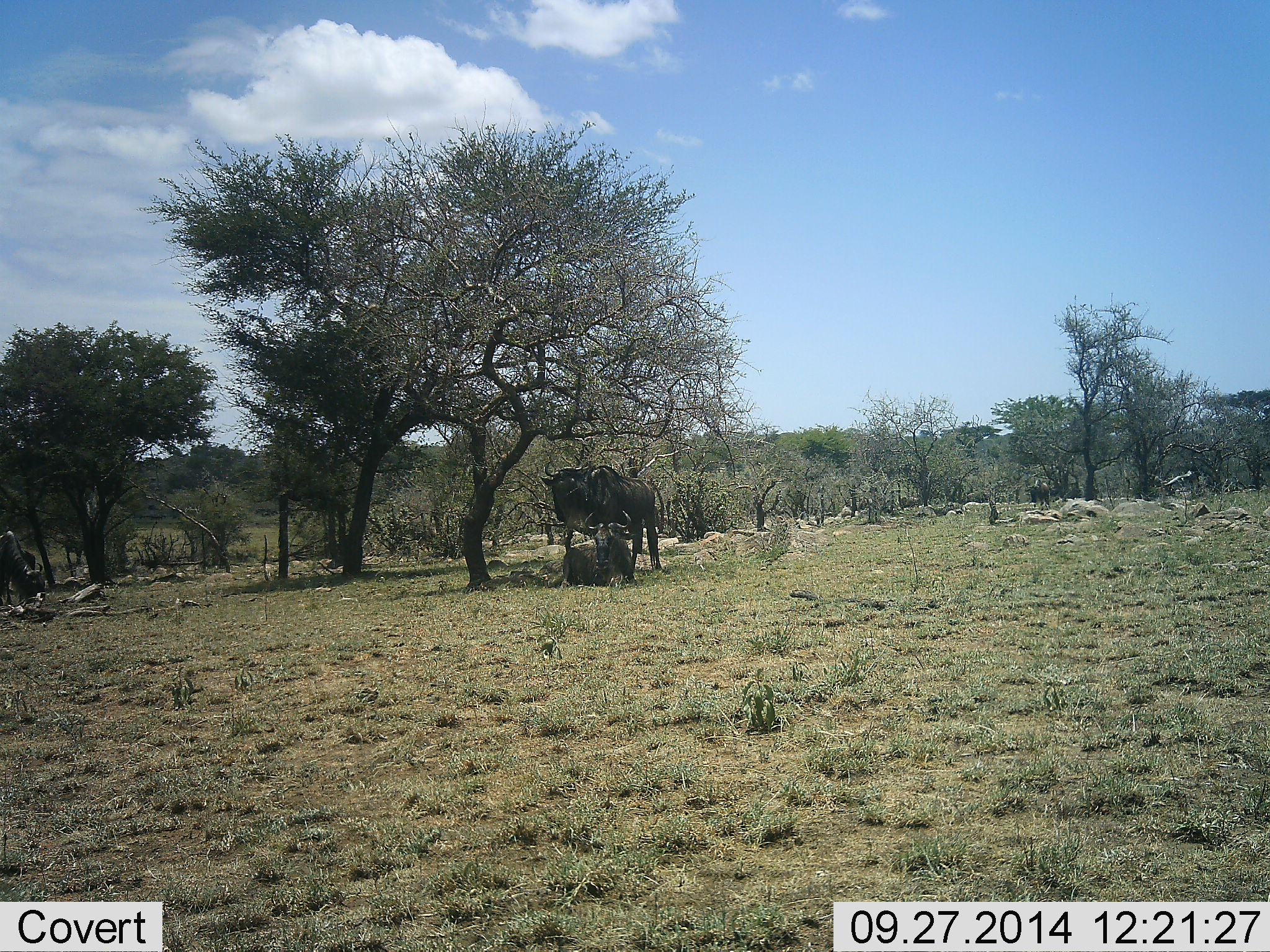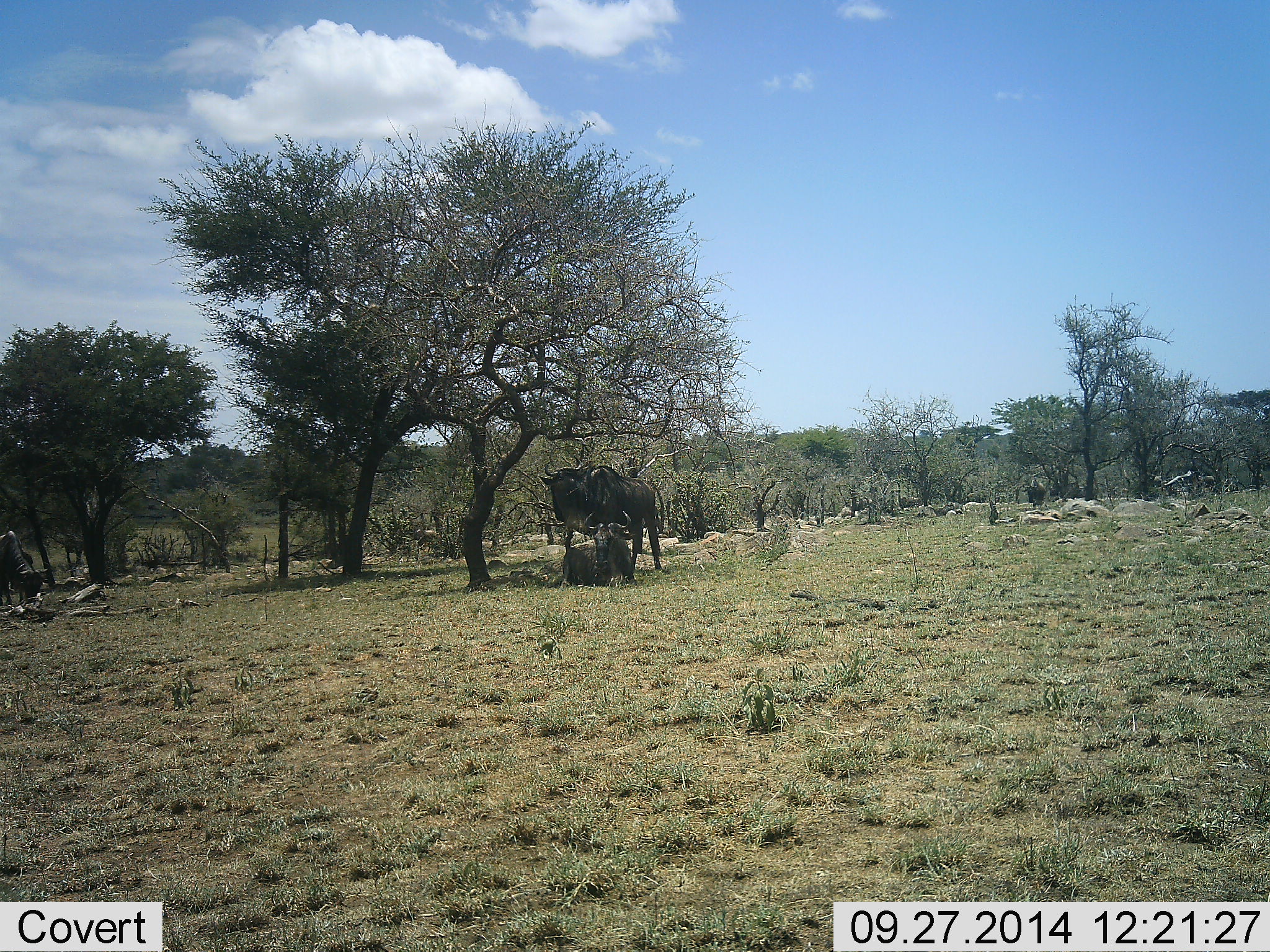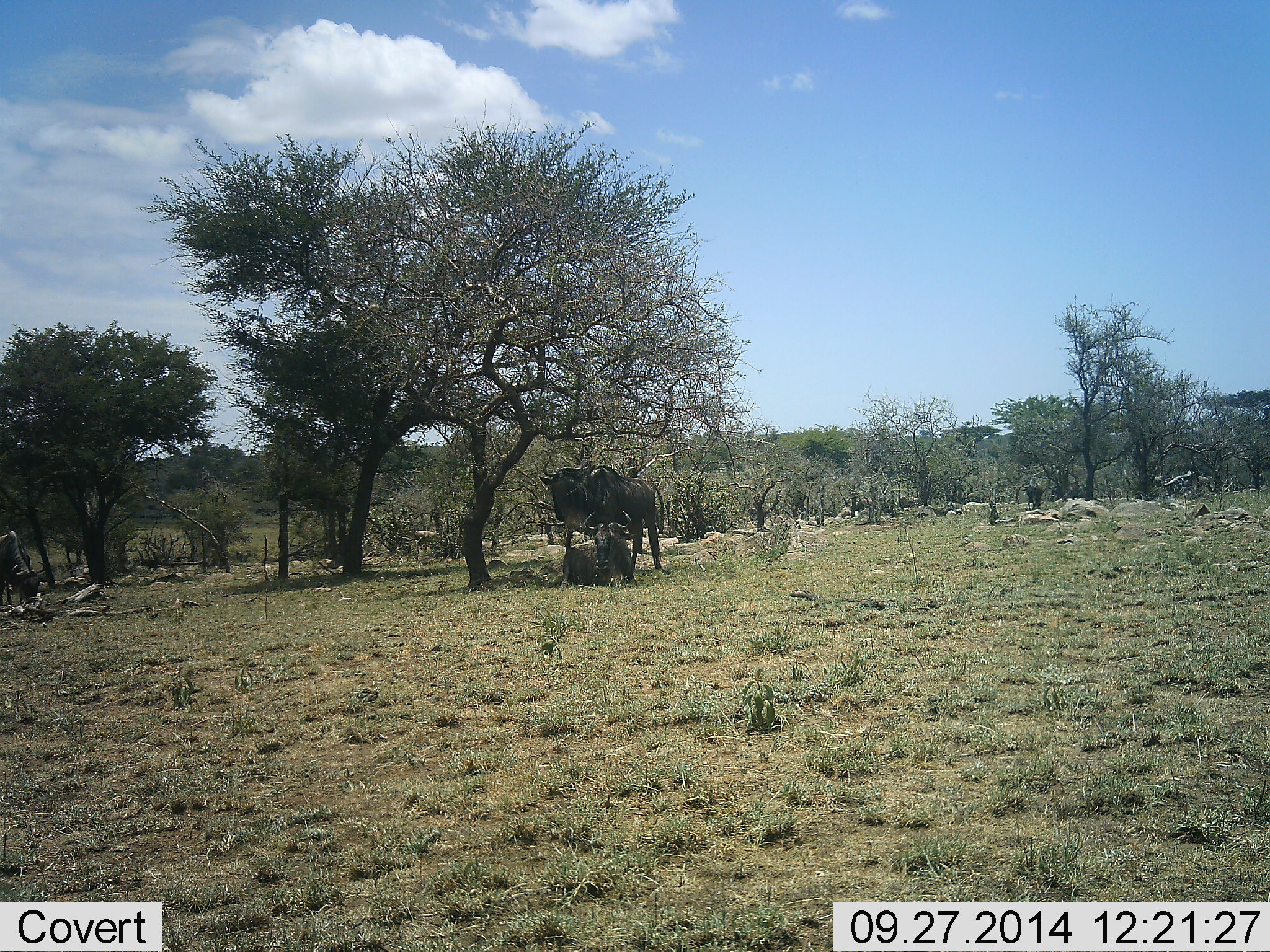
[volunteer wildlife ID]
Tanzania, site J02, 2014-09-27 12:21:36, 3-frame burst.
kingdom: Animalia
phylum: Chordata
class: Mammalia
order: Artiodactyla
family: Bovidae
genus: Connochaetes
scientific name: Connochaetes taurinus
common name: blue wildebeest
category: wildebeest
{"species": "wildebeest (blue wildebeest) (Connochaetes taurinus)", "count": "7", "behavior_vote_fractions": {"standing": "60%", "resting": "80%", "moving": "30%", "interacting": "10%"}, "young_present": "0%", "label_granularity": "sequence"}